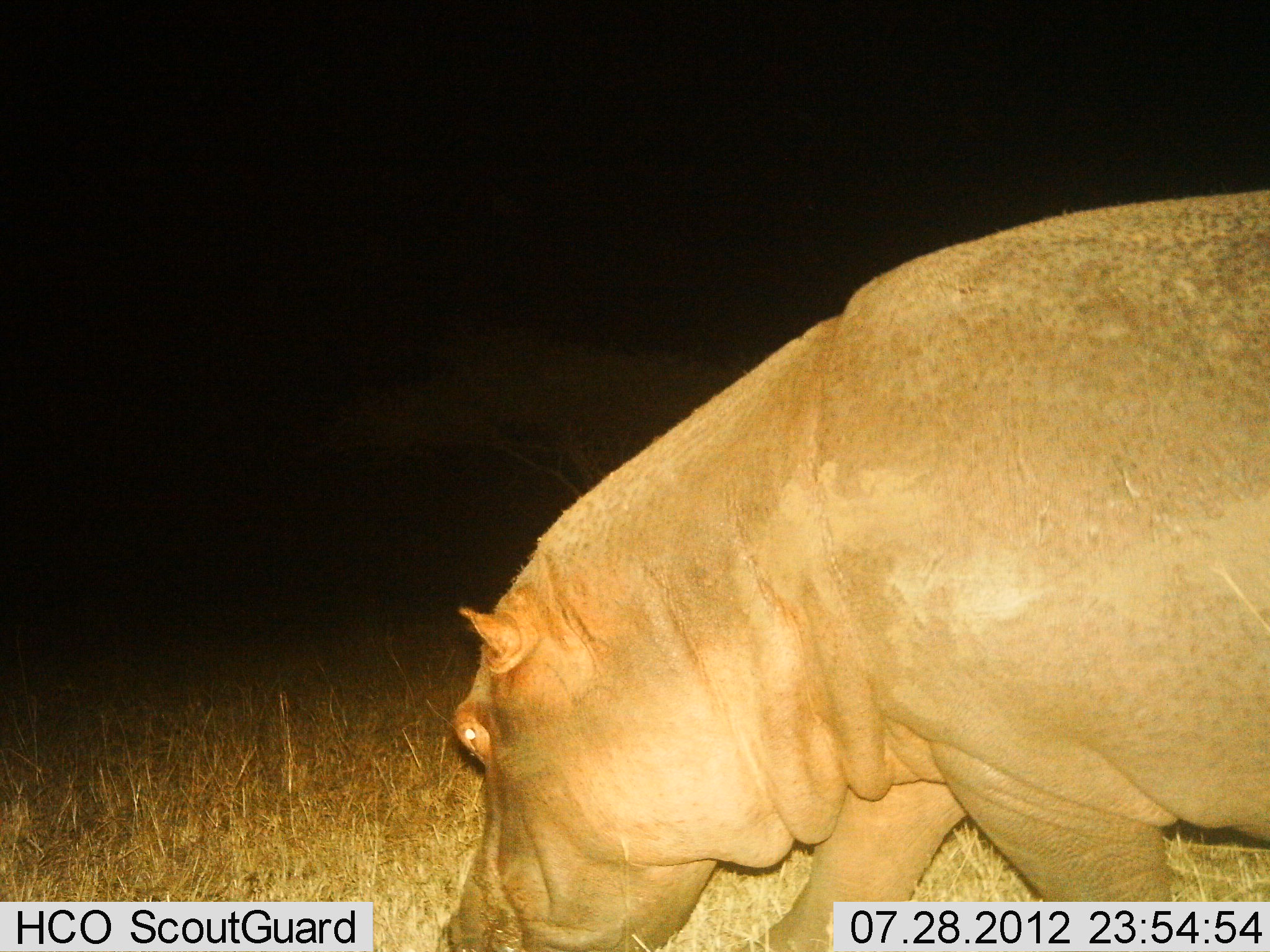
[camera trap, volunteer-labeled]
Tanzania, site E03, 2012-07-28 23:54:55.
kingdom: Animalia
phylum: Chordata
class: Mammalia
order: Artiodactyla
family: Hippopotamidae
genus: Hippopotamus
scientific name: Hippopotamus amphibius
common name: hippopotamus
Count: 1.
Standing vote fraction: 20%.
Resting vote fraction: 0%.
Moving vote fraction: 60%.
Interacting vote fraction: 0%.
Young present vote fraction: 0%.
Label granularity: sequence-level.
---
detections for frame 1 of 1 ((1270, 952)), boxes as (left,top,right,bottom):
animal: (432,191,1269,952)